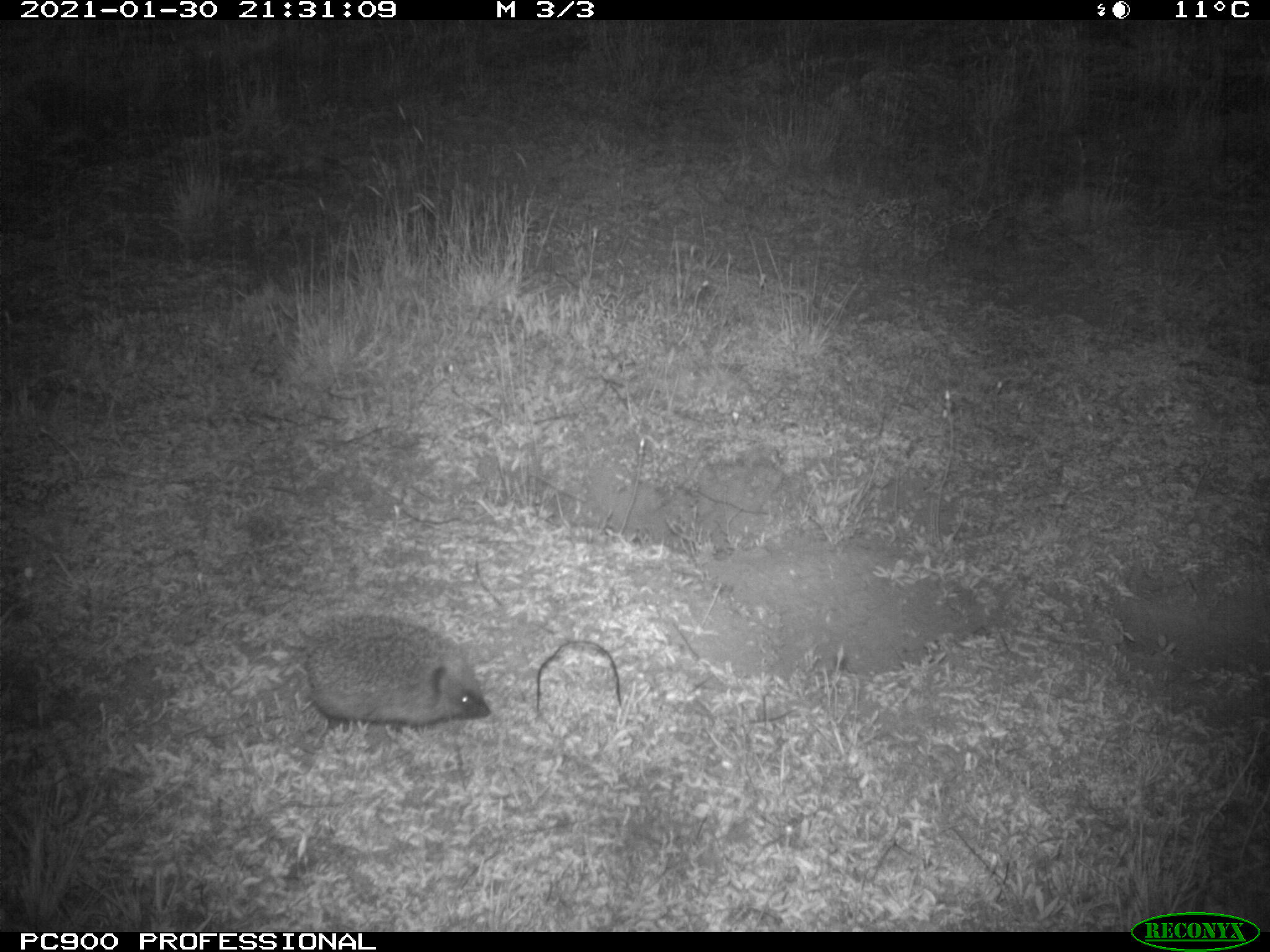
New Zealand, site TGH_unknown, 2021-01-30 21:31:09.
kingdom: Animalia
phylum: Chordata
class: Mammalia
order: Eulipotyphla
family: Erinaceidae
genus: Erinaceus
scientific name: Erinaceus europaeus europaeus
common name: european hedgehog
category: hedgehog